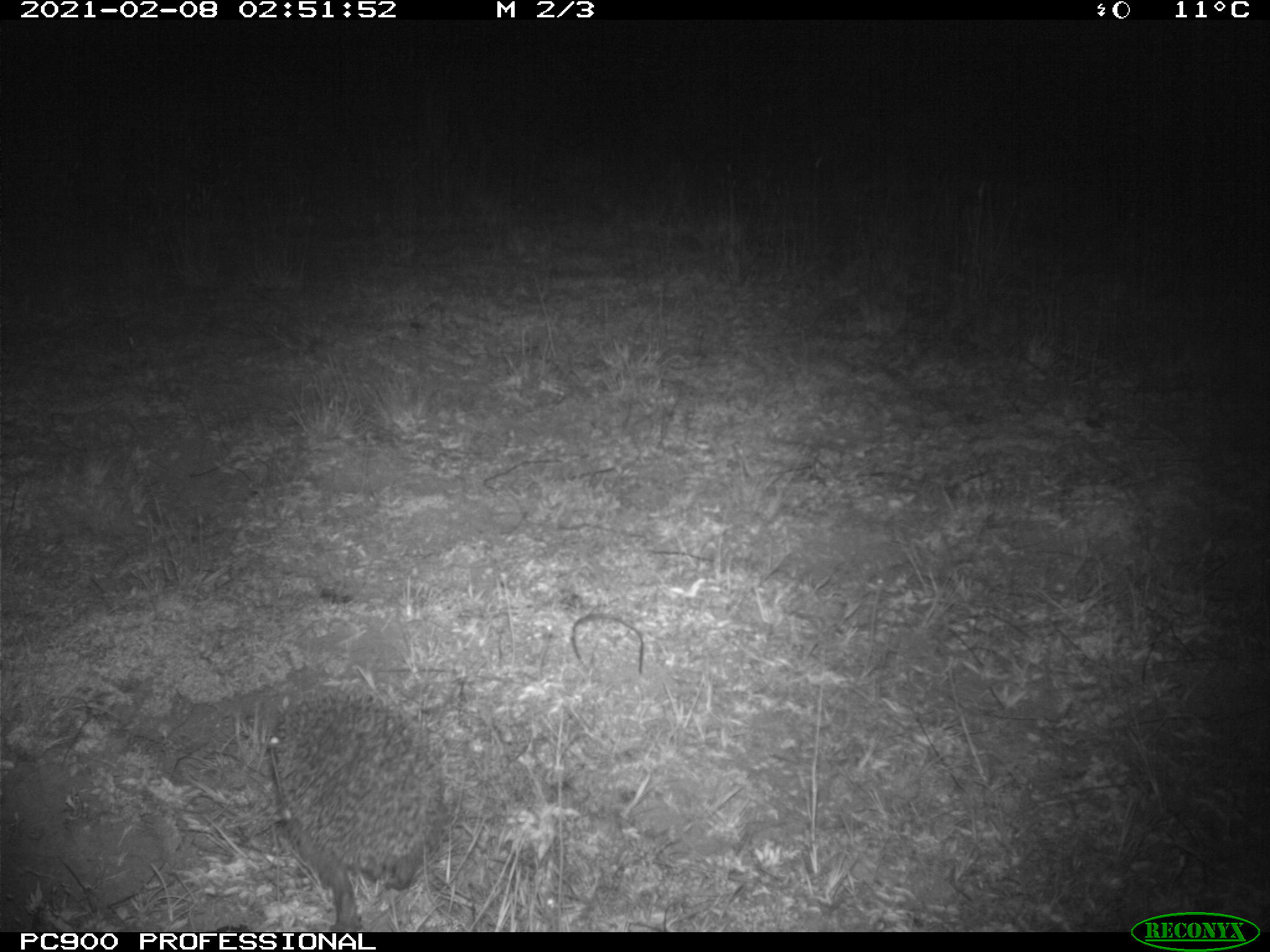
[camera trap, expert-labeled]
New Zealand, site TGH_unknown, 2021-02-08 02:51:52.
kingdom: Animalia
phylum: Chordata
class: Mammalia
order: Eulipotyphla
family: Erinaceidae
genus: Erinaceus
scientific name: Erinaceus europaeus europaeus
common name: european hedgehog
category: hedgehog